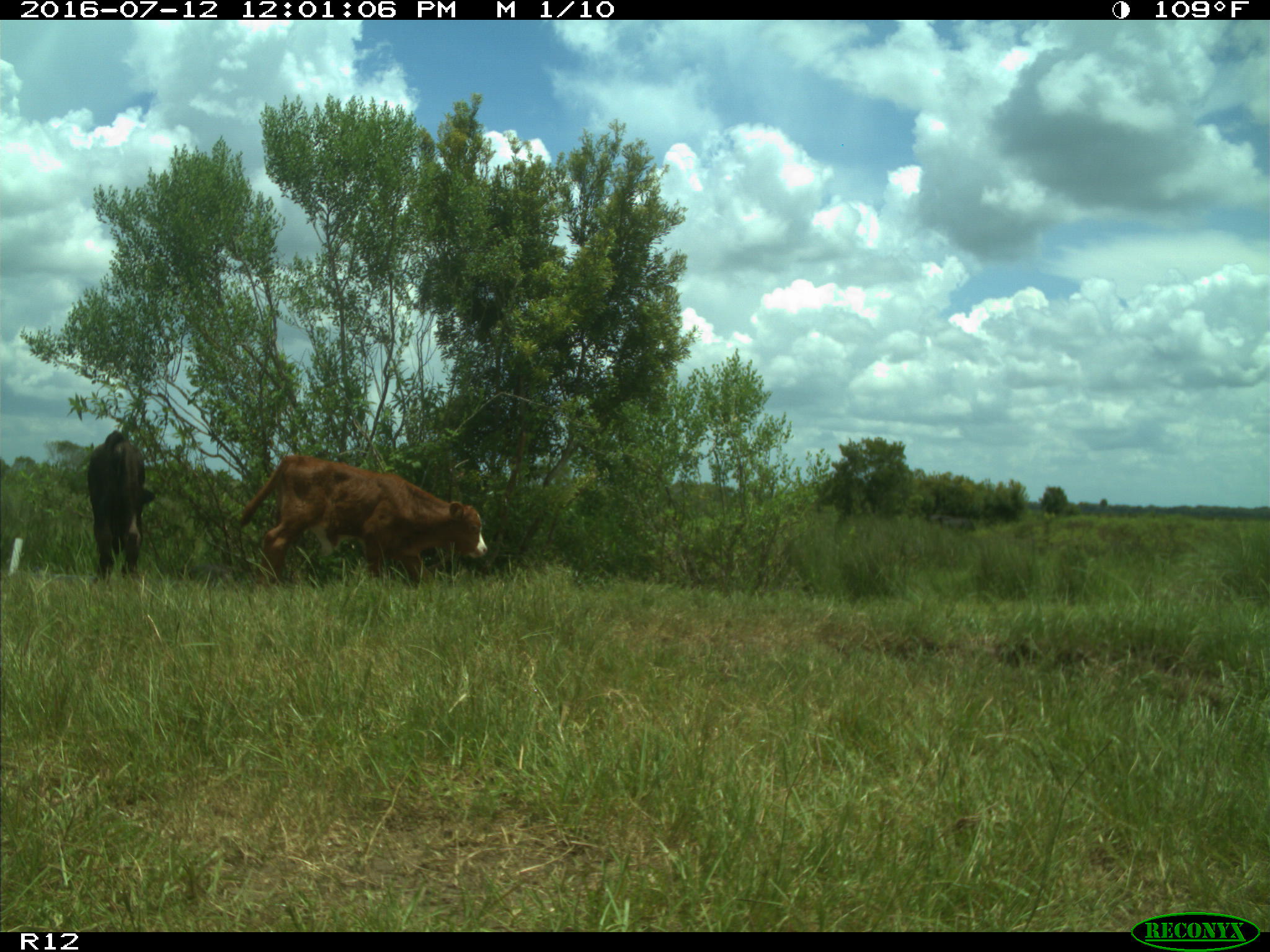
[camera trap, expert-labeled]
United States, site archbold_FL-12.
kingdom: Animalia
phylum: Chordata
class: Mammalia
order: Artiodactyla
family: Bovidae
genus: Bos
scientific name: Bos taurus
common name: domestic cow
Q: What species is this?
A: Bos taurus (domestic cow).